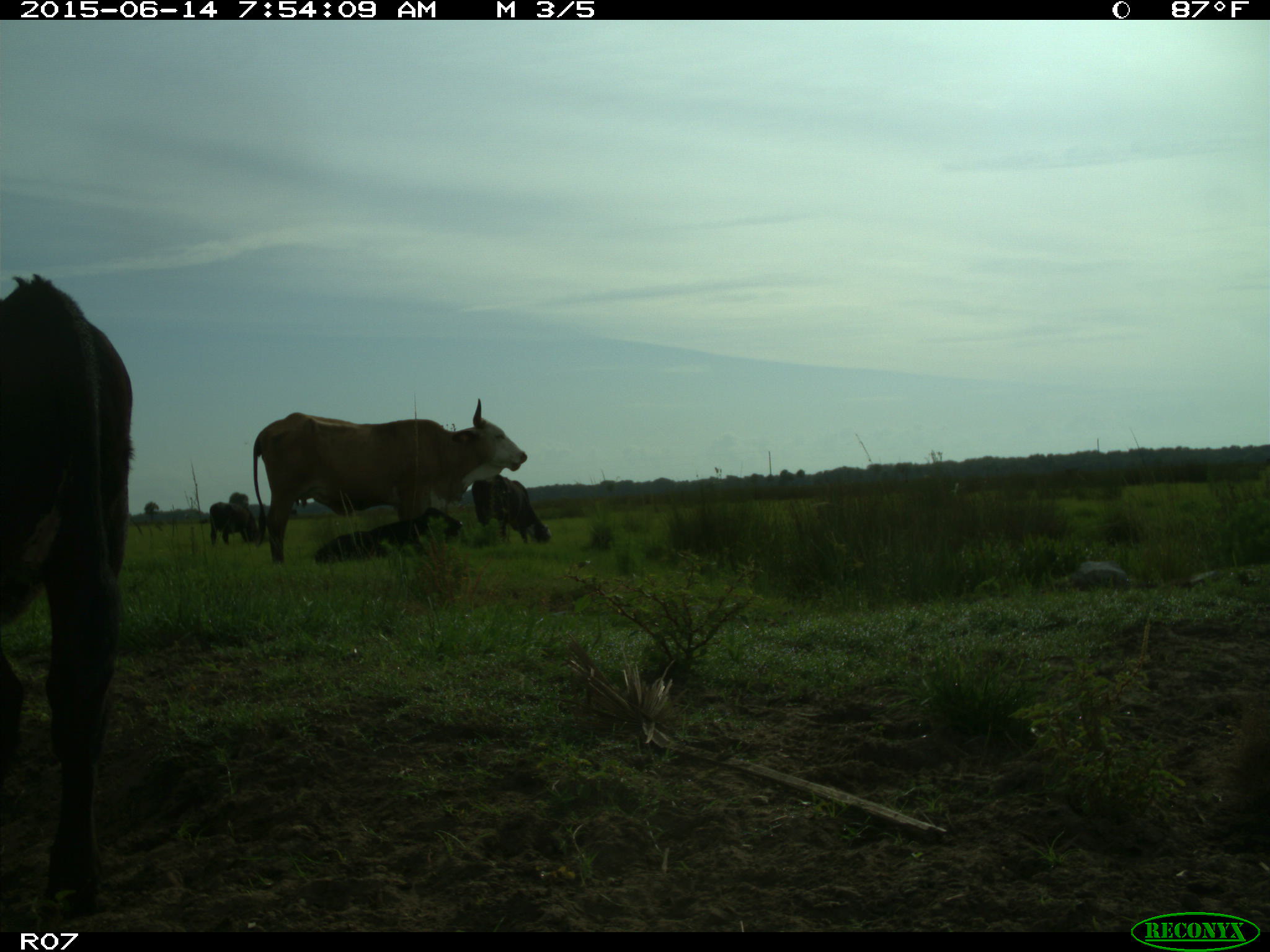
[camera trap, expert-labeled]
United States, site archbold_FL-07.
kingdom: Animalia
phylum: Chordata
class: Mammalia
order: Artiodactyla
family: Bovidae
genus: Bos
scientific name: Bos taurus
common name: domestic cow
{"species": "Bos taurus (domestic cow)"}